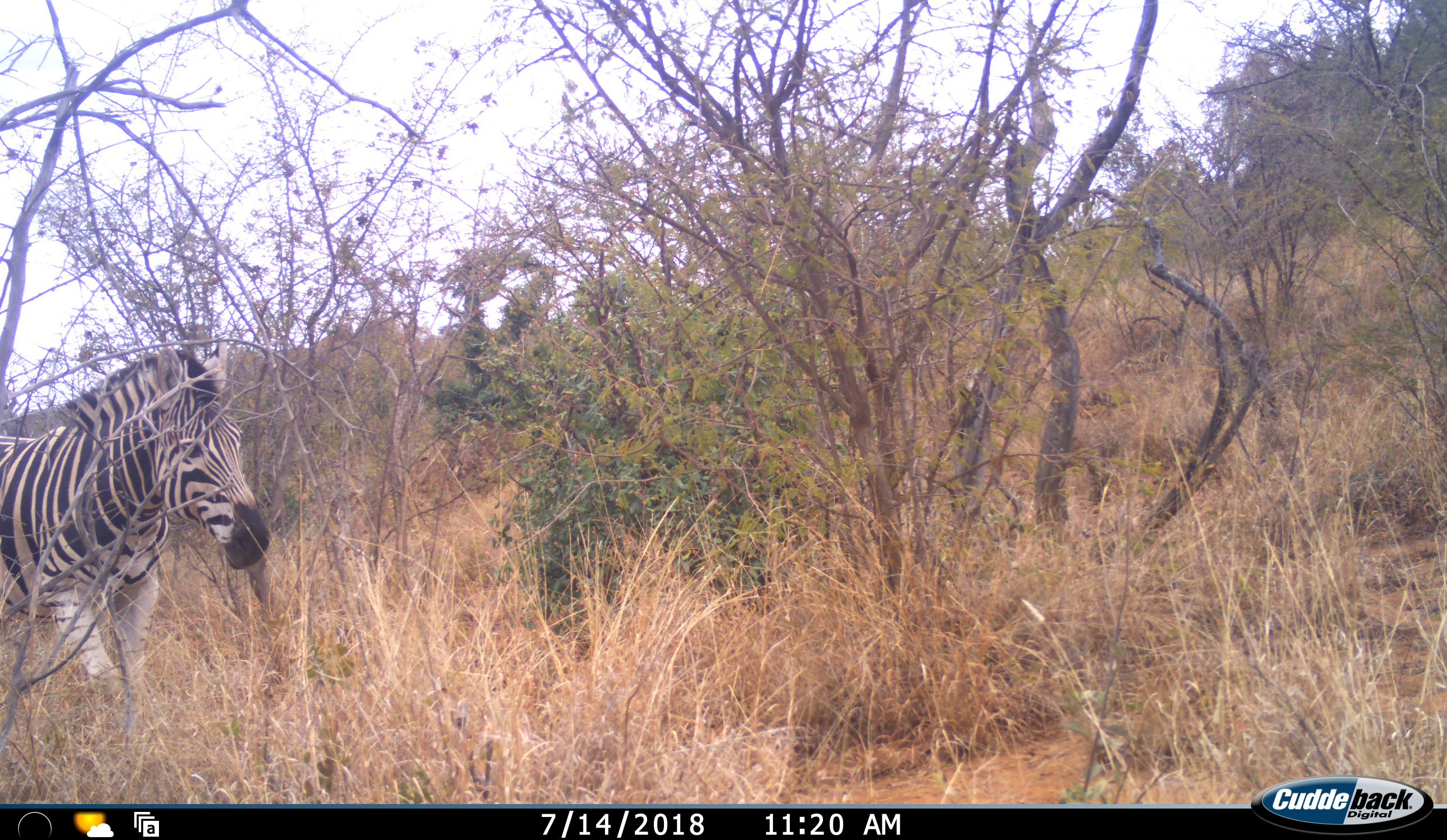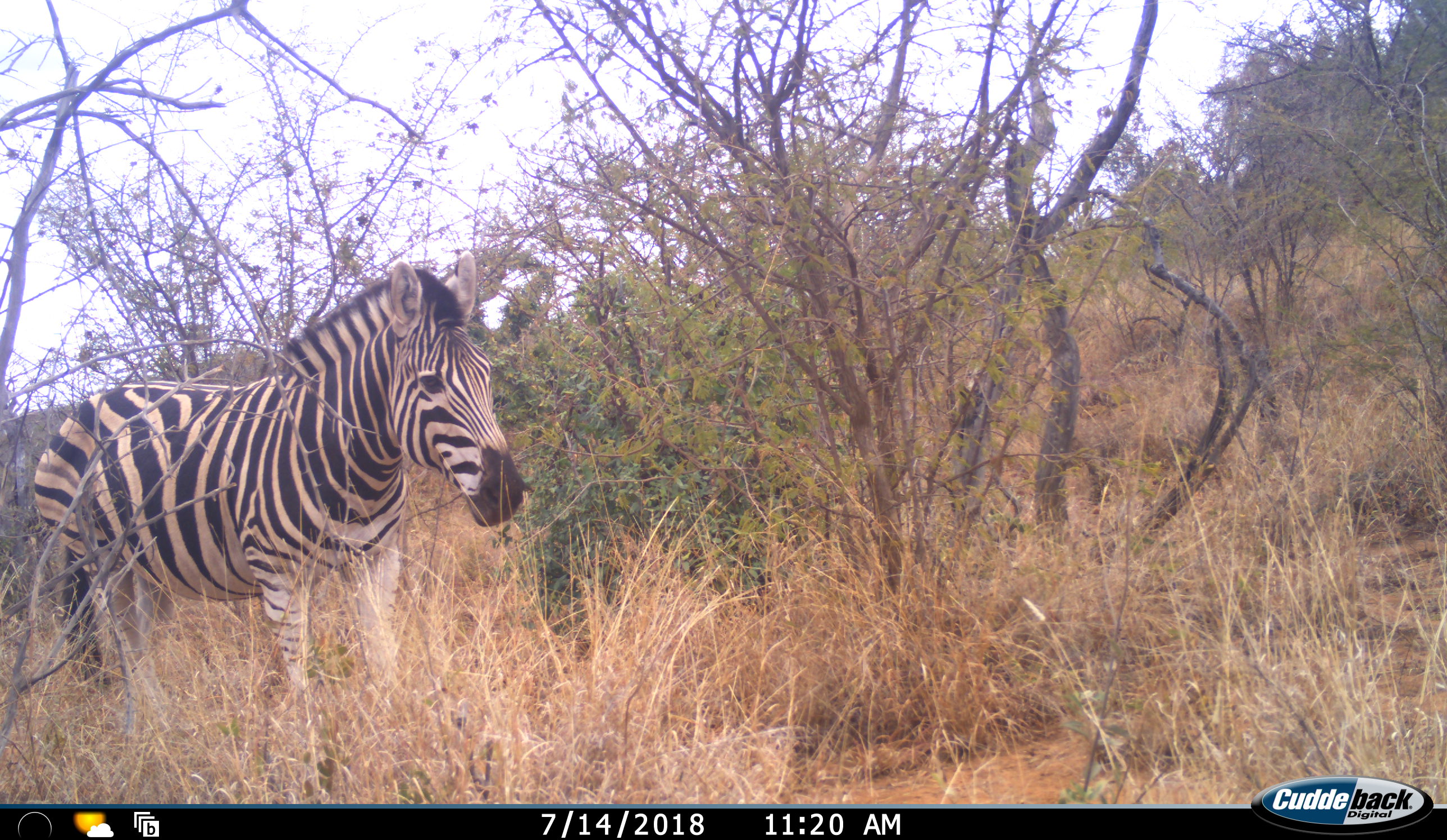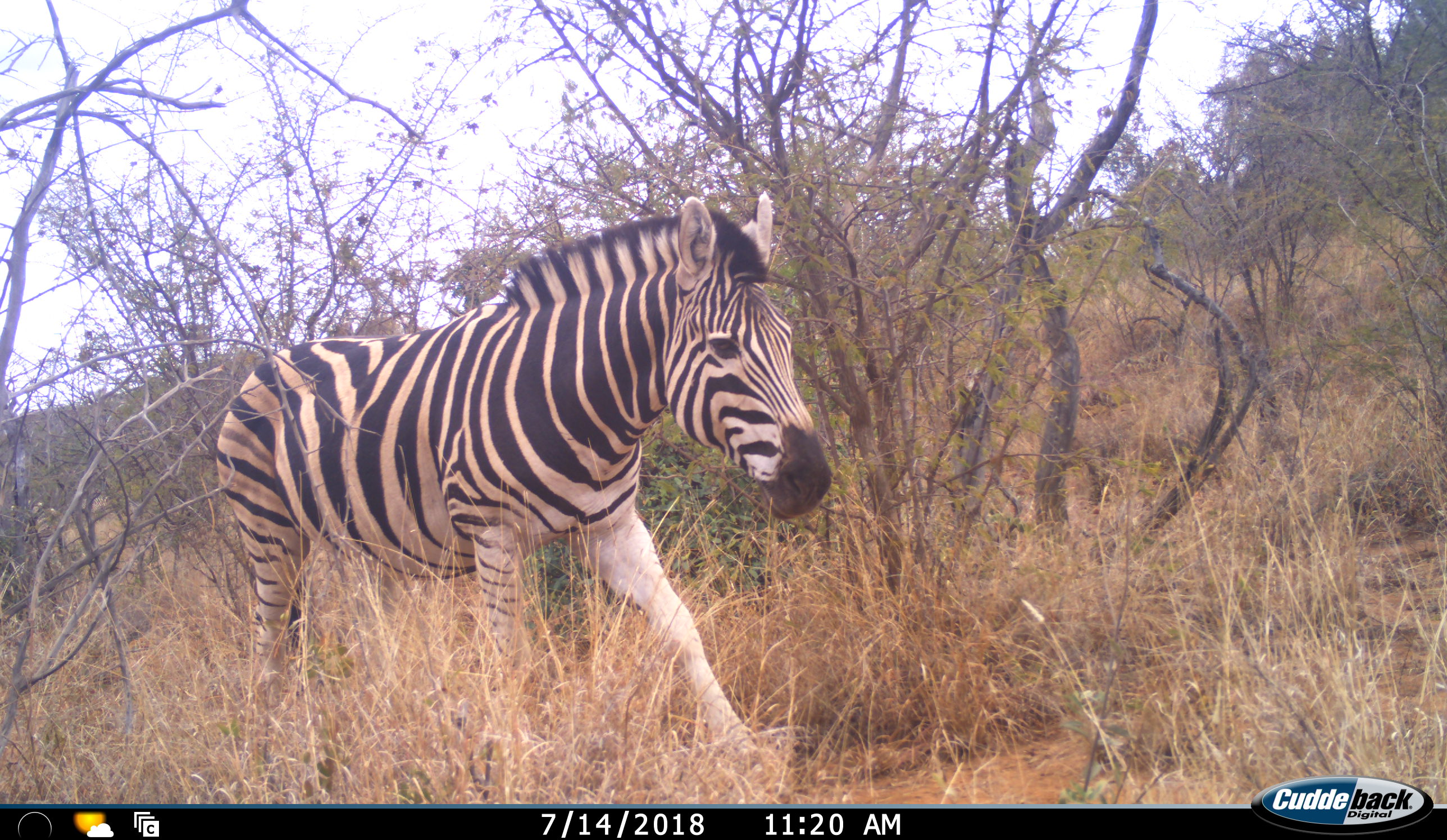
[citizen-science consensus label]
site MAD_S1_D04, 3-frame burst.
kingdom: Animalia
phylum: Chordata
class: Mammalia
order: Perissodactyla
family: Equidae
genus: Equus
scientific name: Equus quagga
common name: plains zebra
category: zebraplains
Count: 1.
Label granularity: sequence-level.